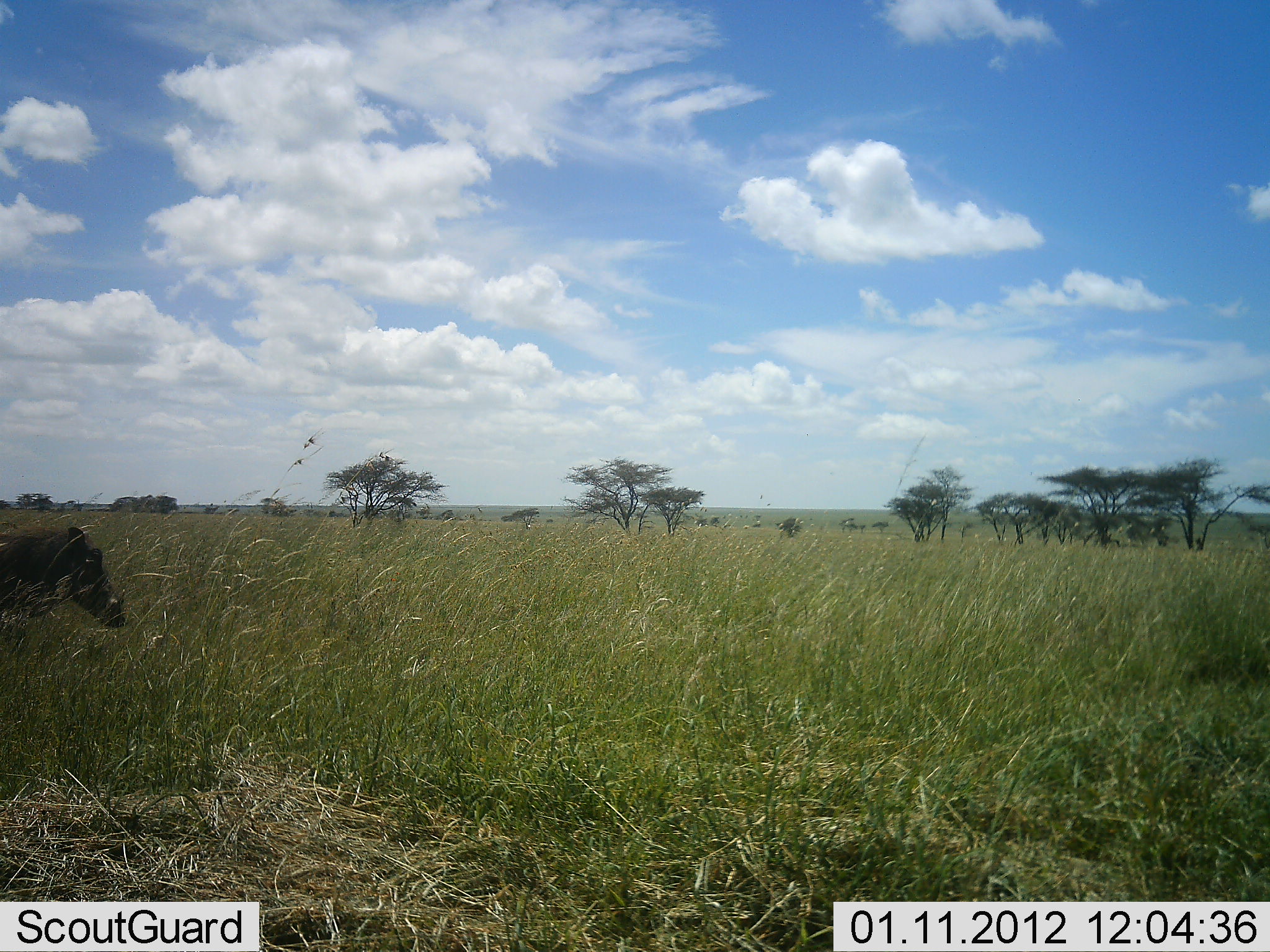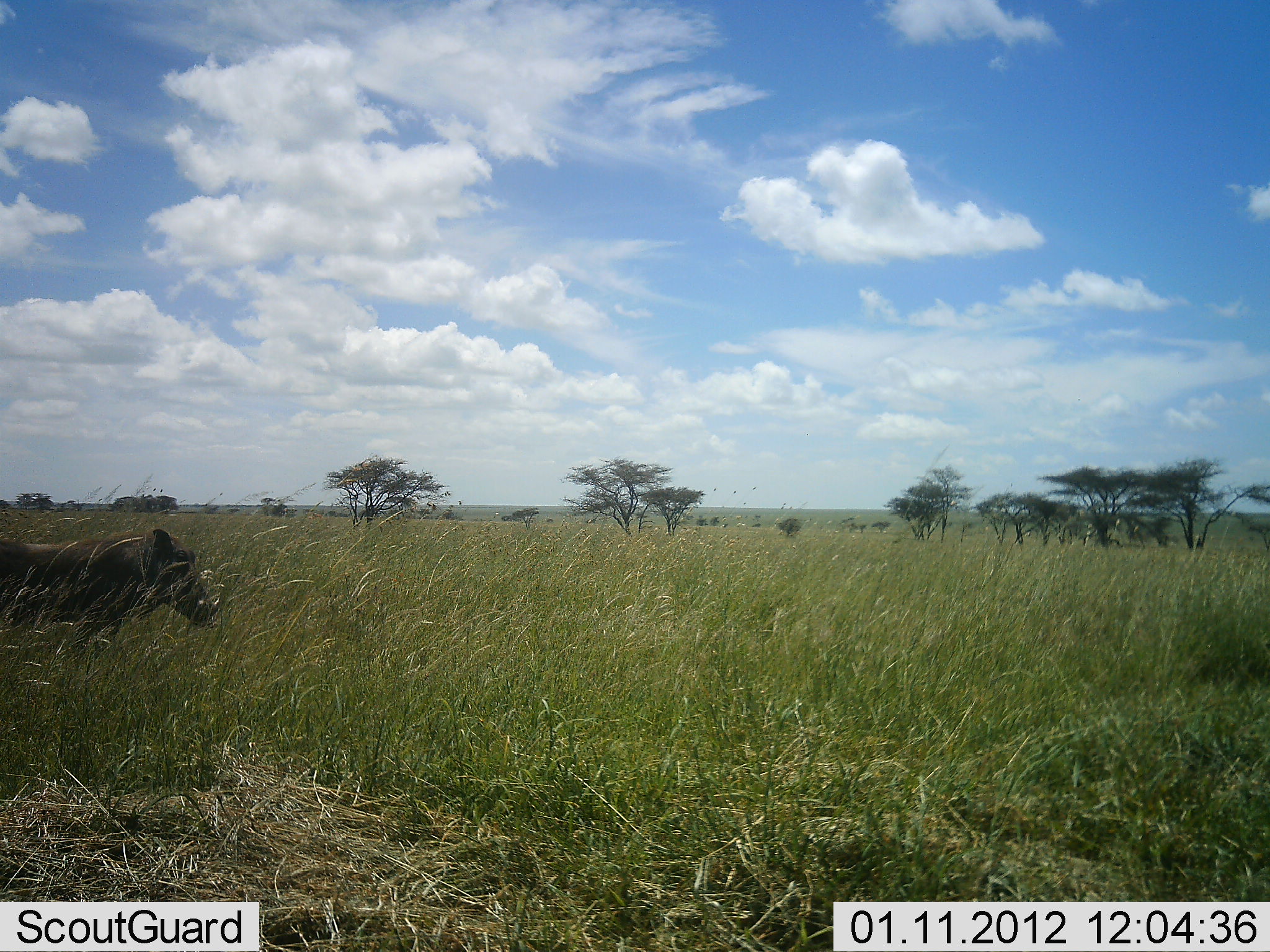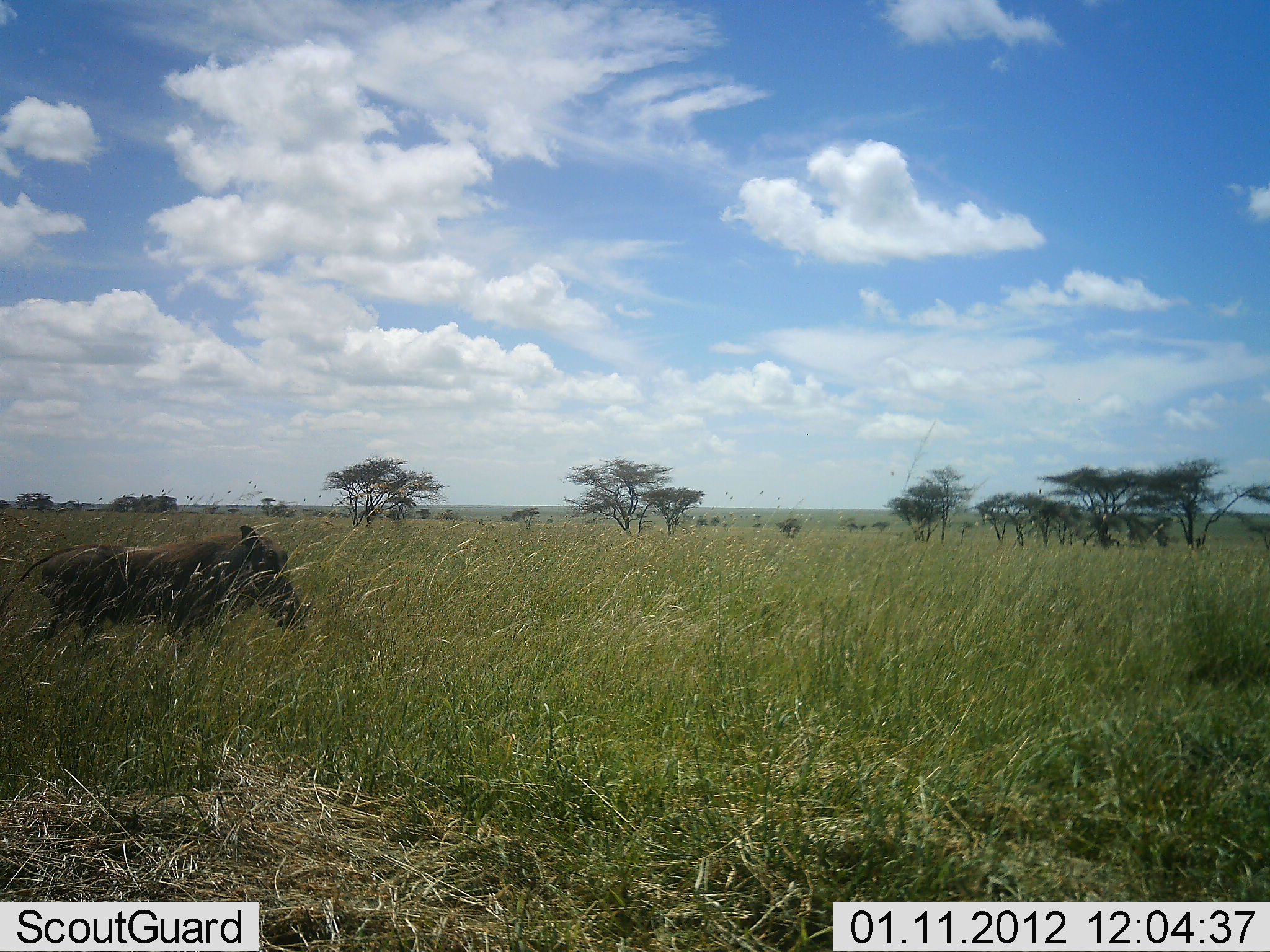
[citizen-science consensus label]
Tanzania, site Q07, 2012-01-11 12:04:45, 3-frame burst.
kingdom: Animalia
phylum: Chordata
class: Mammalia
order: Artiodactyla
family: Suidae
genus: Phacochoerus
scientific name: Phacochoerus africanus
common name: warthog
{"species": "warthog (Phacochoerus africanus)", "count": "1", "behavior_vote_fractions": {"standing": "7%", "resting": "0%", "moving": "97%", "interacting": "0%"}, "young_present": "0%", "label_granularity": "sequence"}